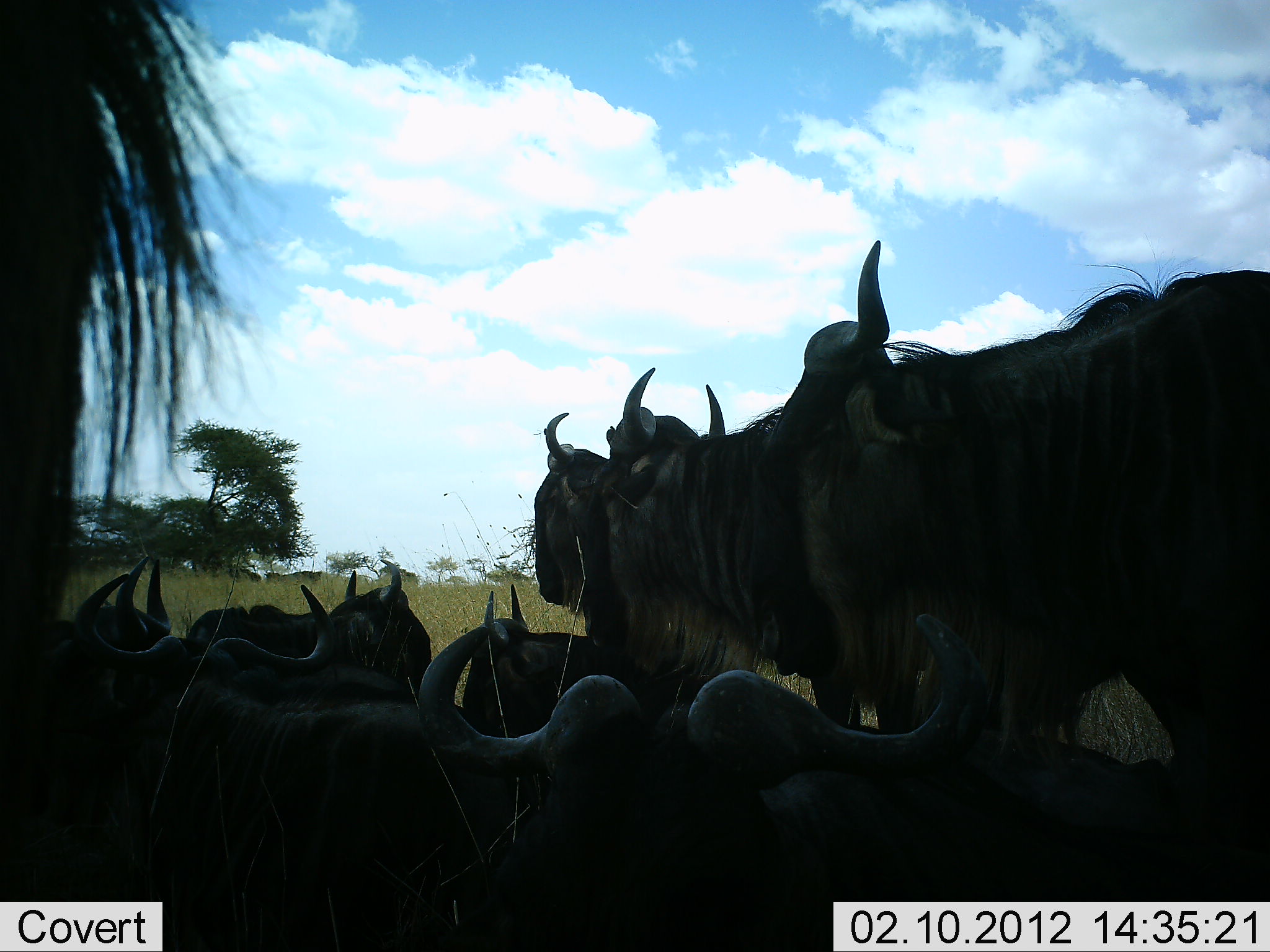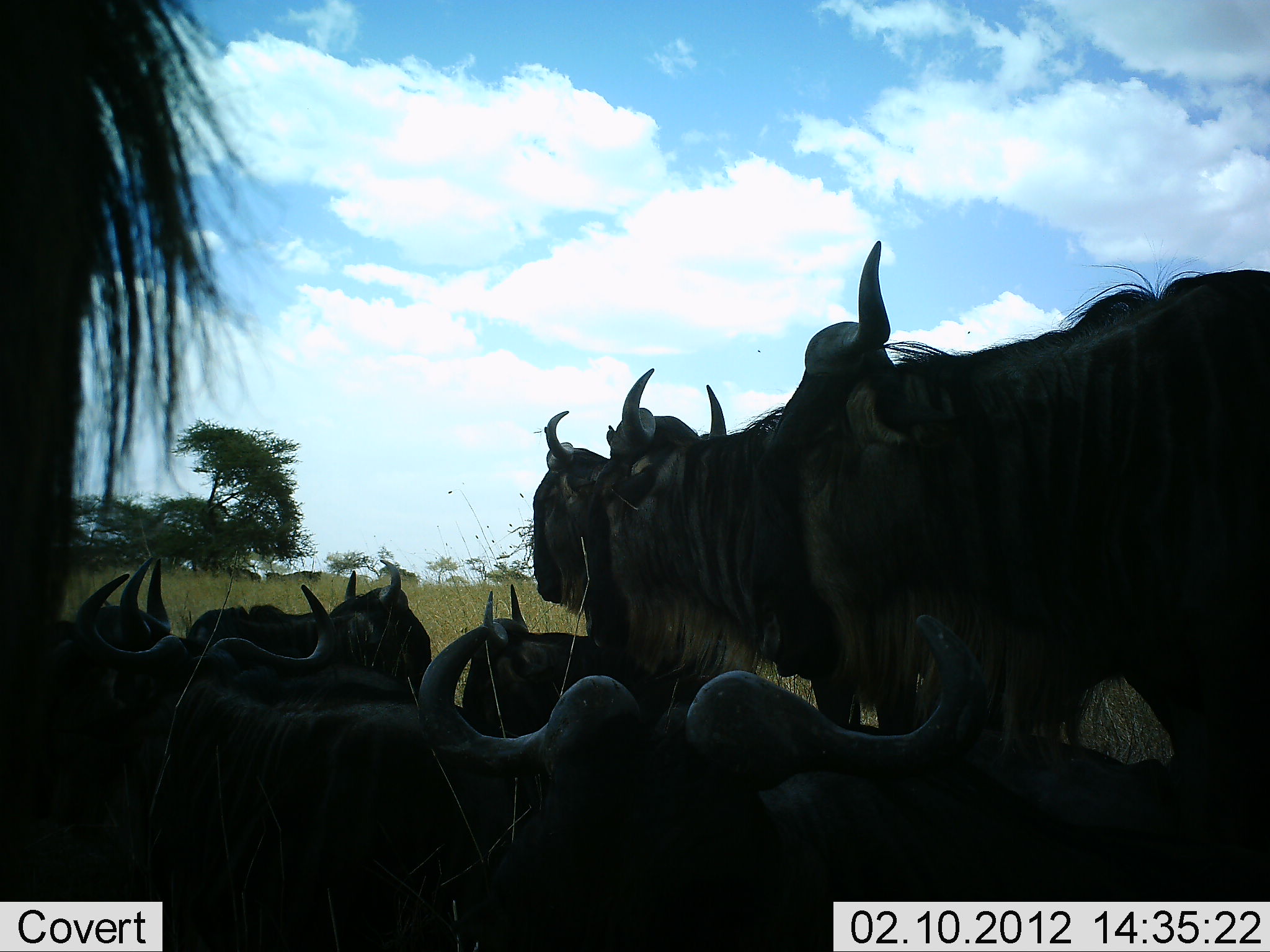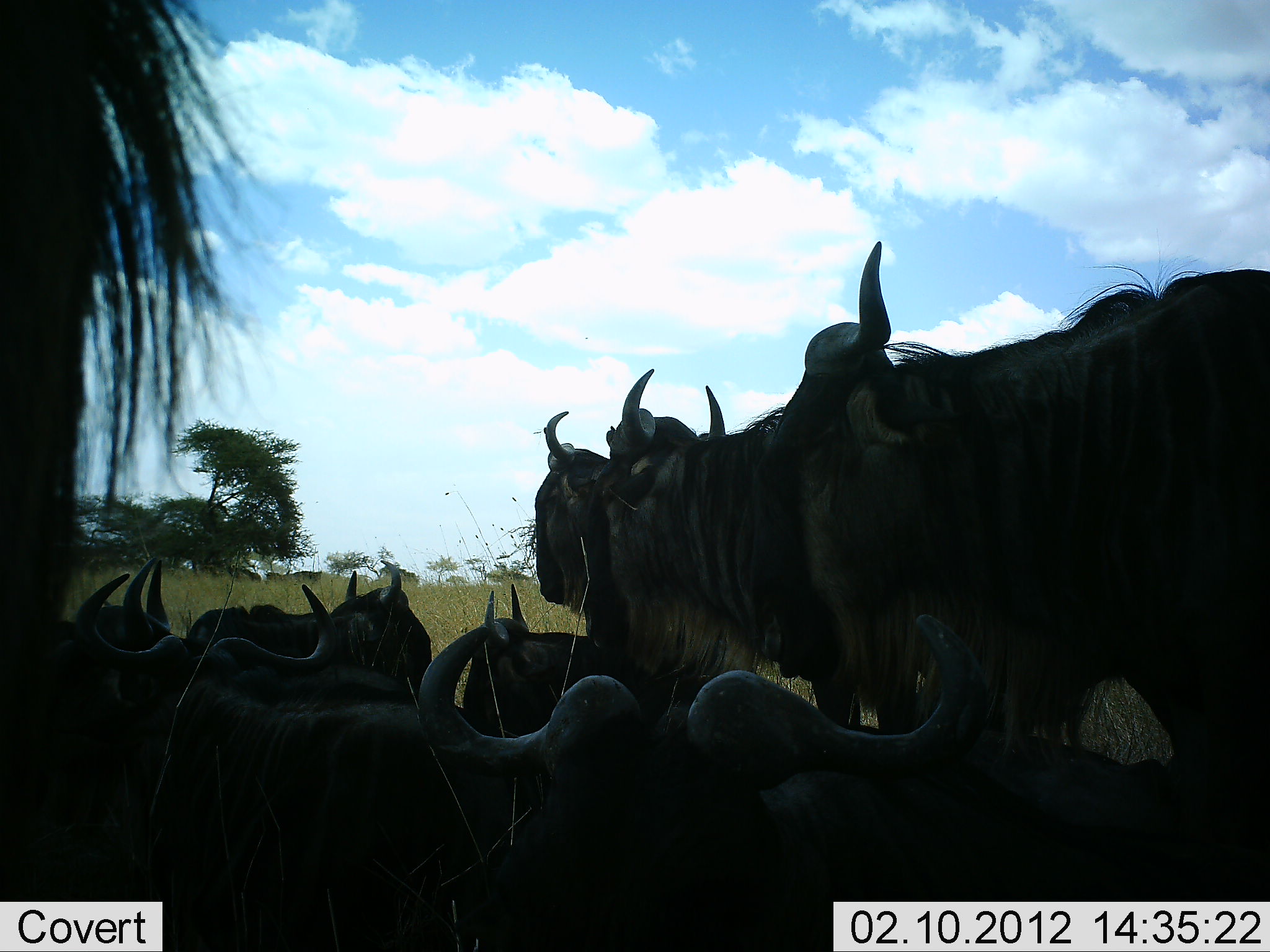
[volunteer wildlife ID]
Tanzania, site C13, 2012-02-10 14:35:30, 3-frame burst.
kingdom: Animalia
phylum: Chordata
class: Mammalia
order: Artiodactyla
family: Bovidae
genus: Connochaetes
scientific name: Connochaetes taurinus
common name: blue wildebeest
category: wildebeest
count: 10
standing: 74%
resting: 100%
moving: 0%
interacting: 0%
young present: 0%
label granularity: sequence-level